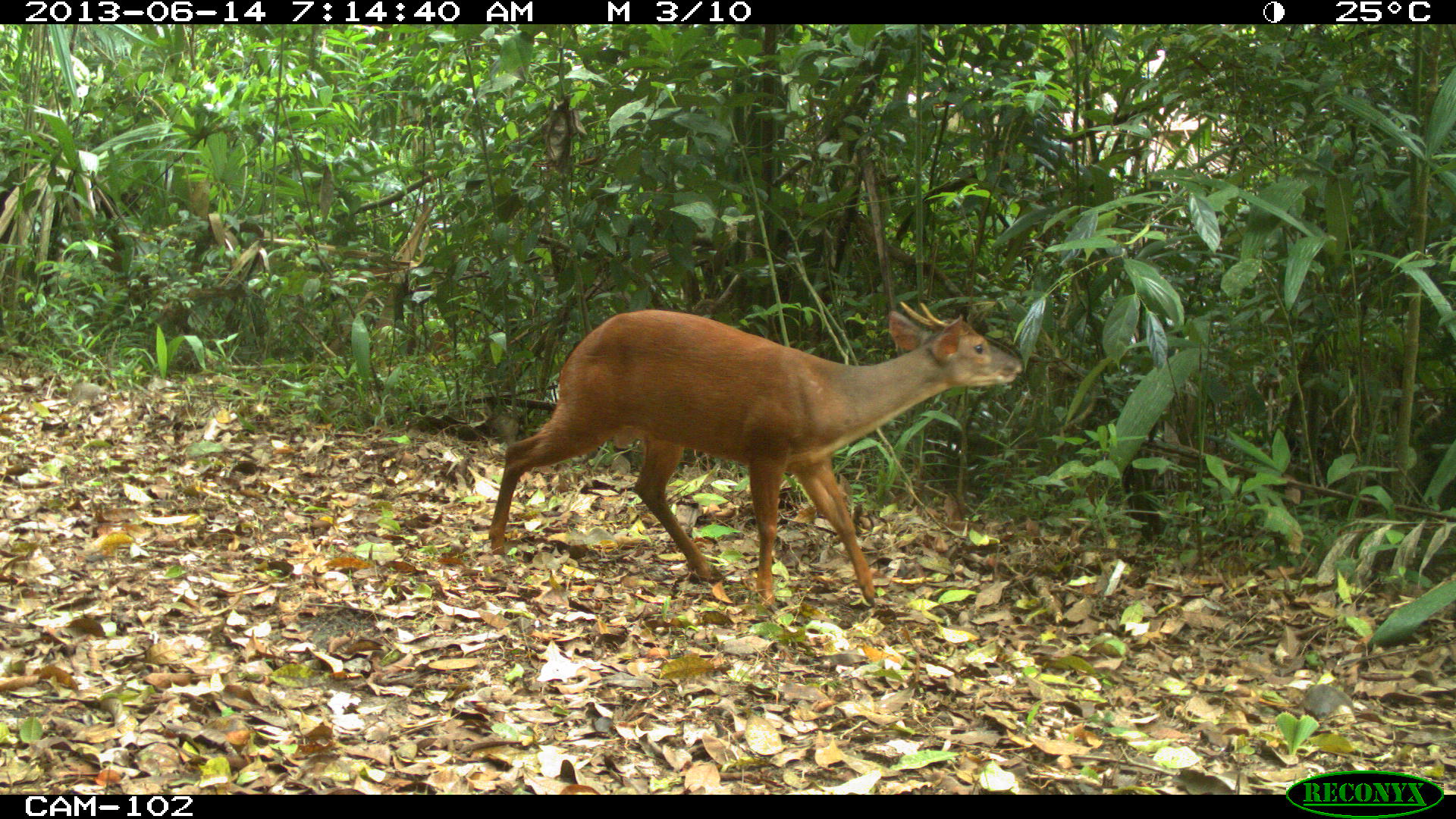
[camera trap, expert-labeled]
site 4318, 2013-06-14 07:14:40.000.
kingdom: Animalia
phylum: Chordata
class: Mammalia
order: Artiodactyla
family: Cervidae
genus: Mazama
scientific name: Mazama temama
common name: central american red brocket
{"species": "Mazama temama (central american red brocket)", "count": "1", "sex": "male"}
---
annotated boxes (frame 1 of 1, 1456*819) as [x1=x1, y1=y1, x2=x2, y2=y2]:
mazama temama: [x1=487, y1=300, x2=1024, y2=605]